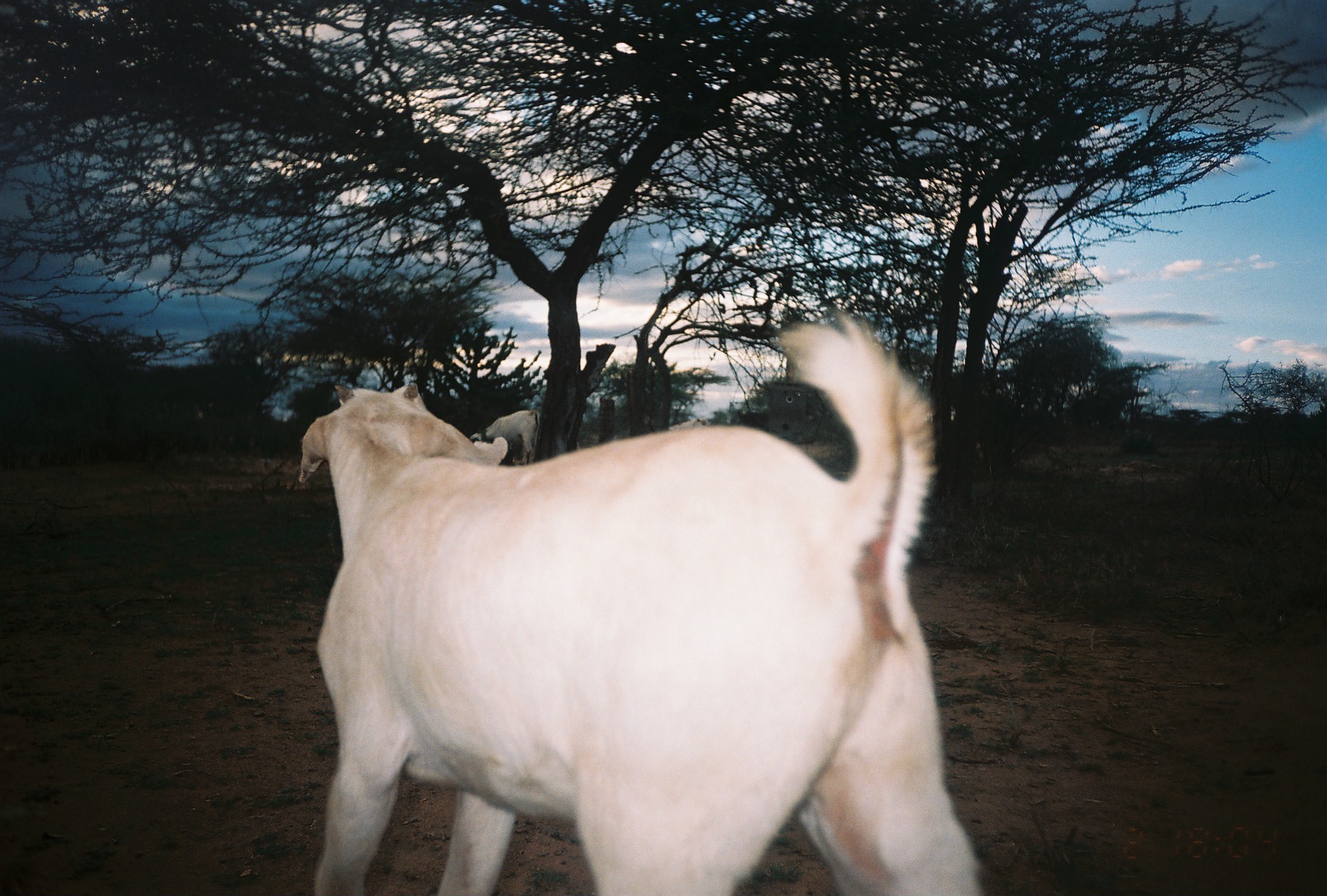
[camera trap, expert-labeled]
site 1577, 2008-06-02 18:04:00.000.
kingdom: Animalia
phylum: Chordata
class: Mammalia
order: Artiodactyla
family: Bovidae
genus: Capra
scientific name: Capra aegagrus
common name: wild goat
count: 2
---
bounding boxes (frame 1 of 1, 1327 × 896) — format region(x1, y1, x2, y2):
capra aegagrus: region(295, 322, 982, 894); region(469, 409, 539, 463)